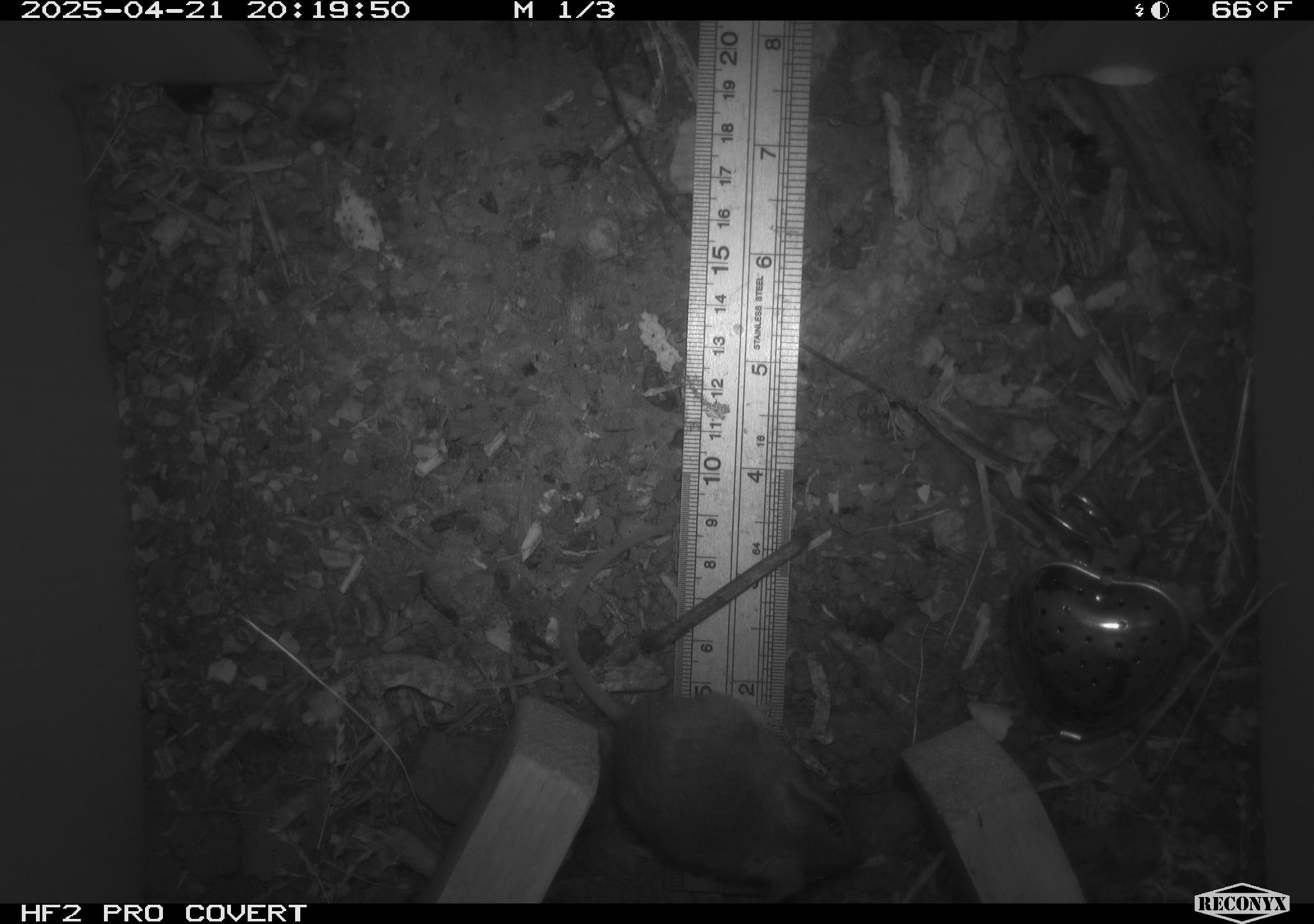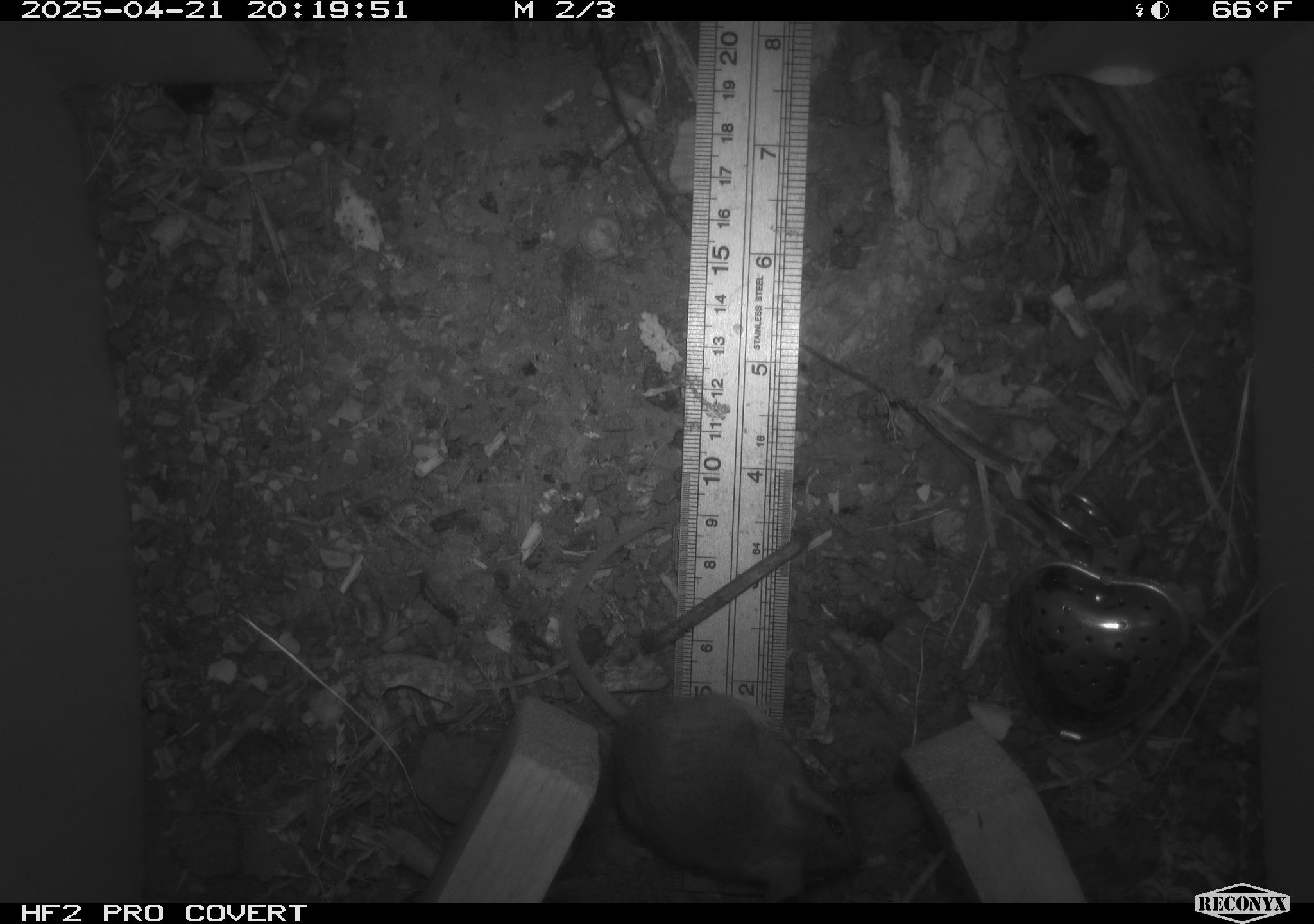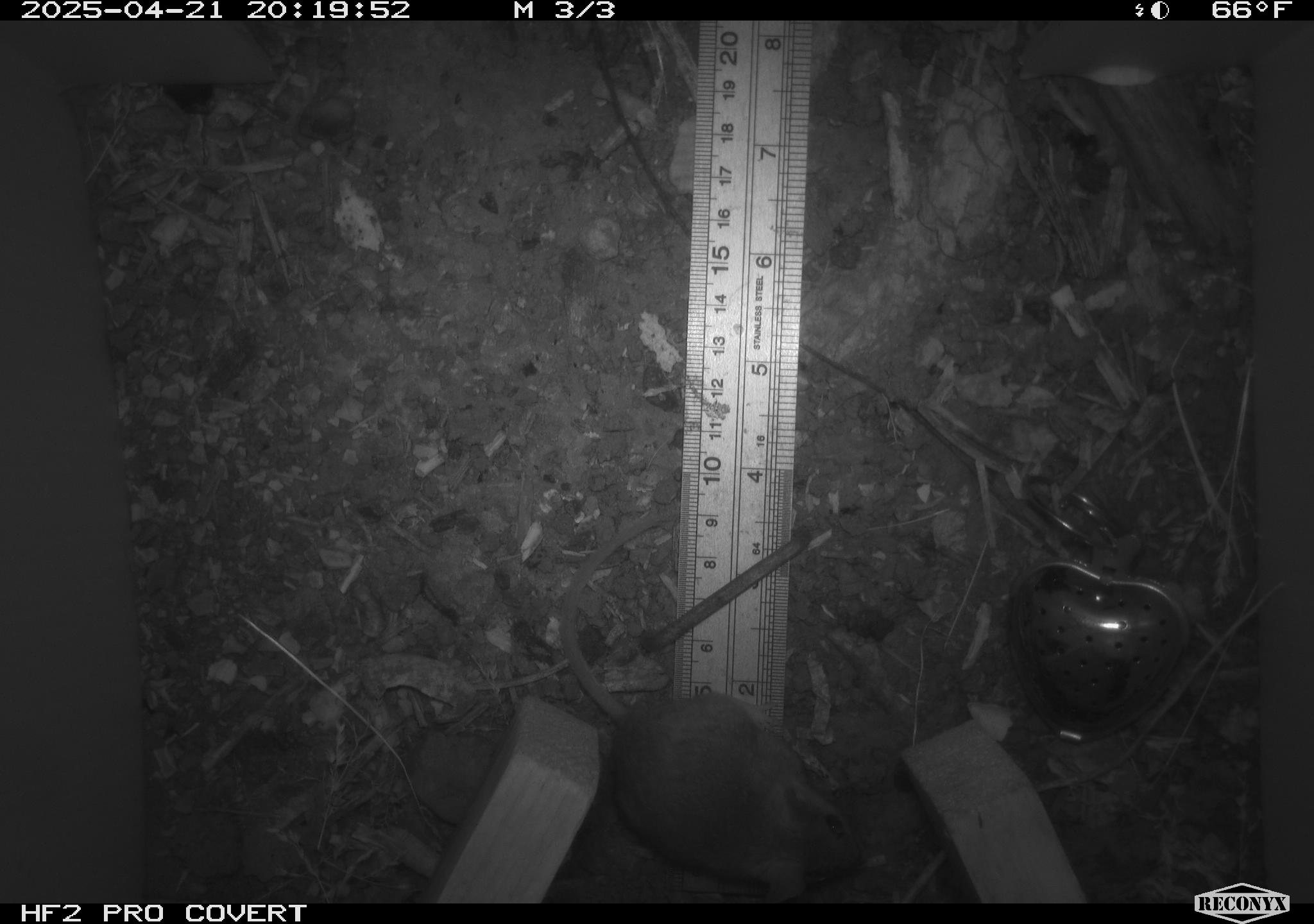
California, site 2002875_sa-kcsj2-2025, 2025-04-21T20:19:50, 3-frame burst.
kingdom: Animalia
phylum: Chordata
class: Mammalia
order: Rodentia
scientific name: Rodentia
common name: rodent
Rodent (Rodentia).